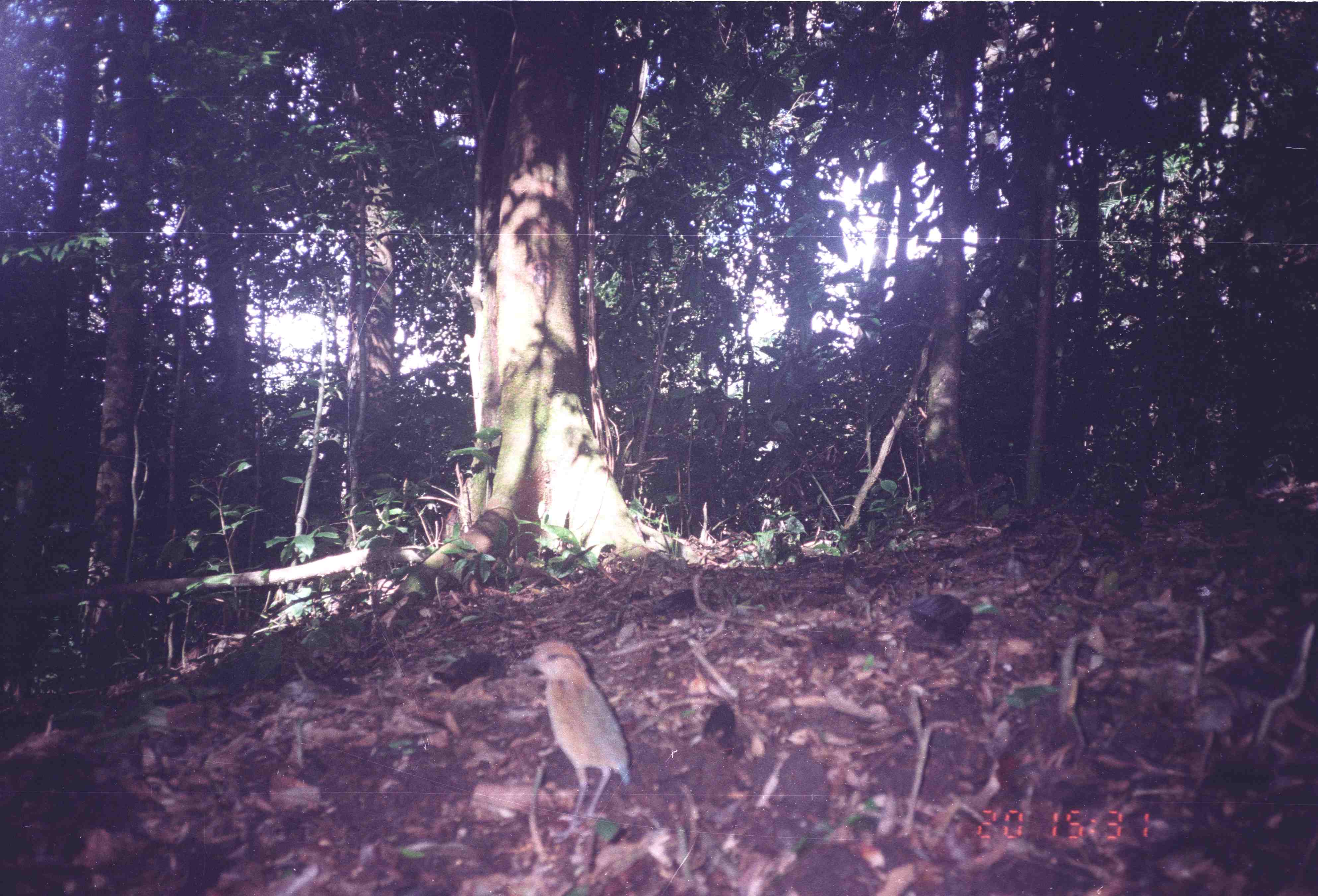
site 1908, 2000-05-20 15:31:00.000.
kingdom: Animalia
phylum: Chordata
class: Aves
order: Passeriformes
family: Pittidae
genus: Hydrornis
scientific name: Hydrornis schneideri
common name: schneider's pitta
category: pitta schneideri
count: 1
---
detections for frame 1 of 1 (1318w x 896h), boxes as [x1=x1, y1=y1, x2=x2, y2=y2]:
pitta schneideri: [x1=521, y1=641, x2=630, y2=843]